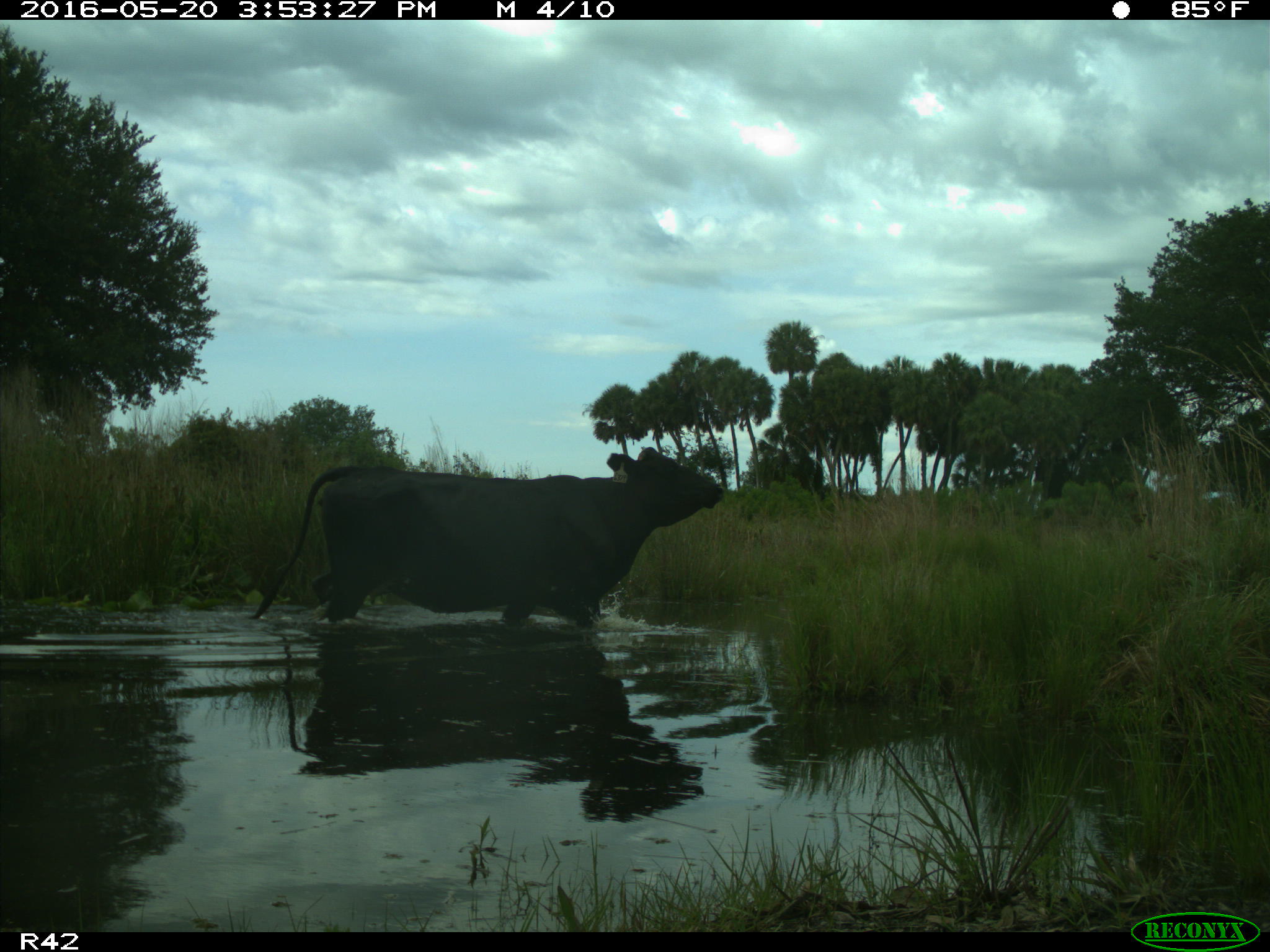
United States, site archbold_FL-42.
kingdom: Animalia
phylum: Chordata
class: Mammalia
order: Artiodactyla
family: Bovidae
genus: Bos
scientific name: Bos taurus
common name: domestic cow